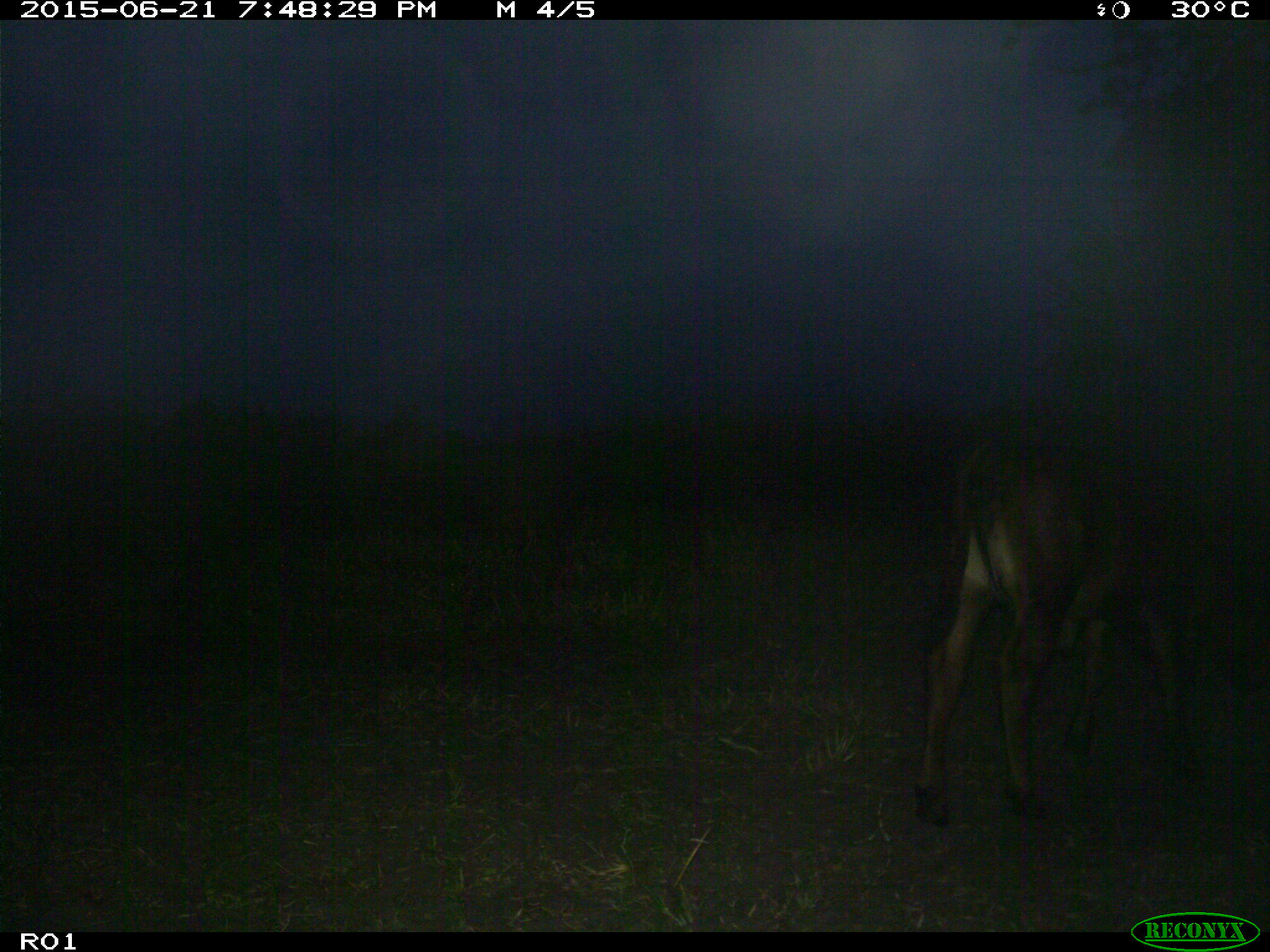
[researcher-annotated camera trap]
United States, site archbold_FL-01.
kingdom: Animalia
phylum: Chordata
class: Mammalia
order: Artiodactyla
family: Bovidae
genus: Bos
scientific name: Bos taurus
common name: domestic cow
Bos taurus (domestic cow).